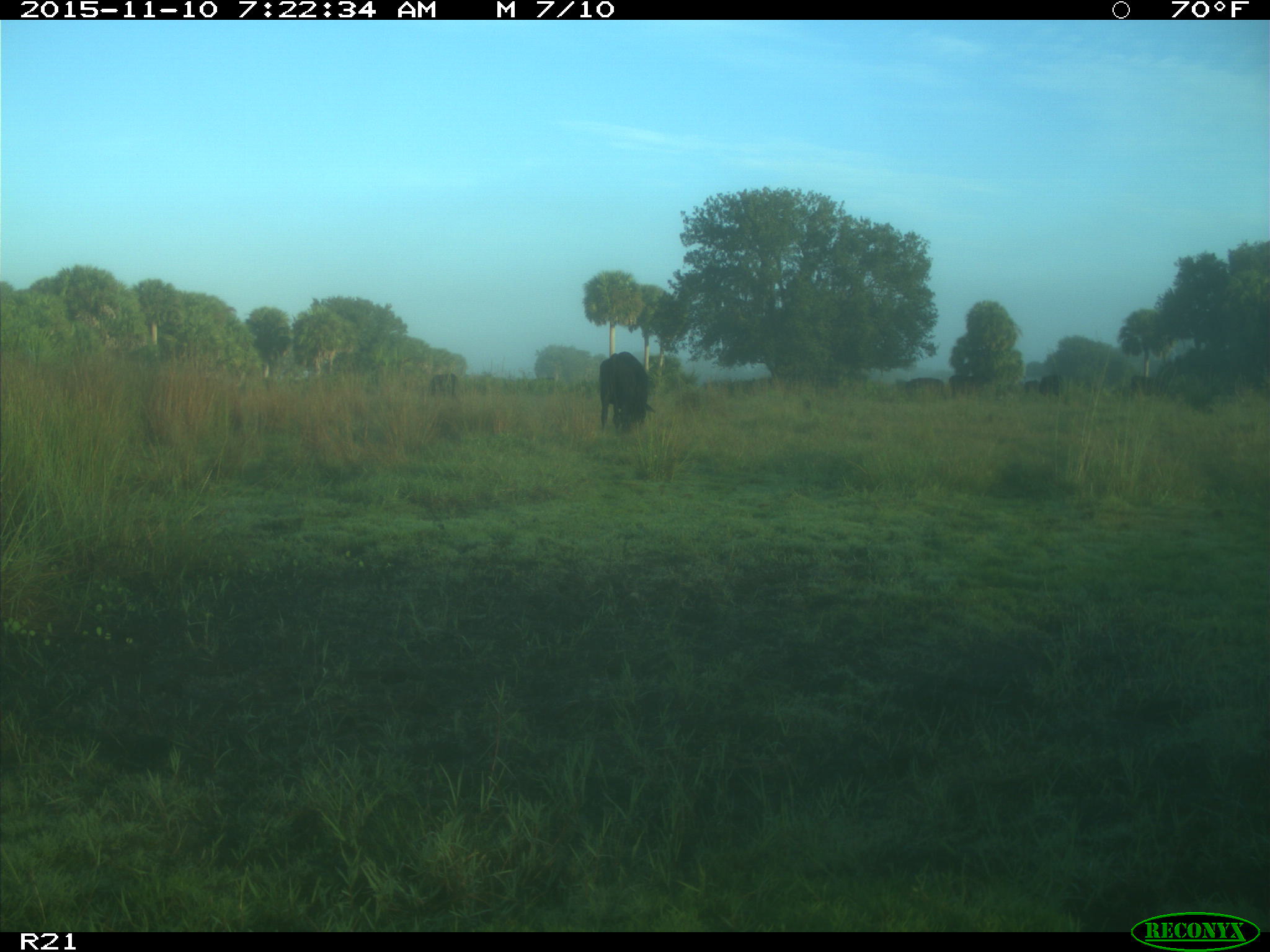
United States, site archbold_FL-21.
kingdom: Animalia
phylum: Chordata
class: Mammalia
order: Artiodactyla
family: Bovidae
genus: Bos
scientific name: Bos taurus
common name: domestic cow